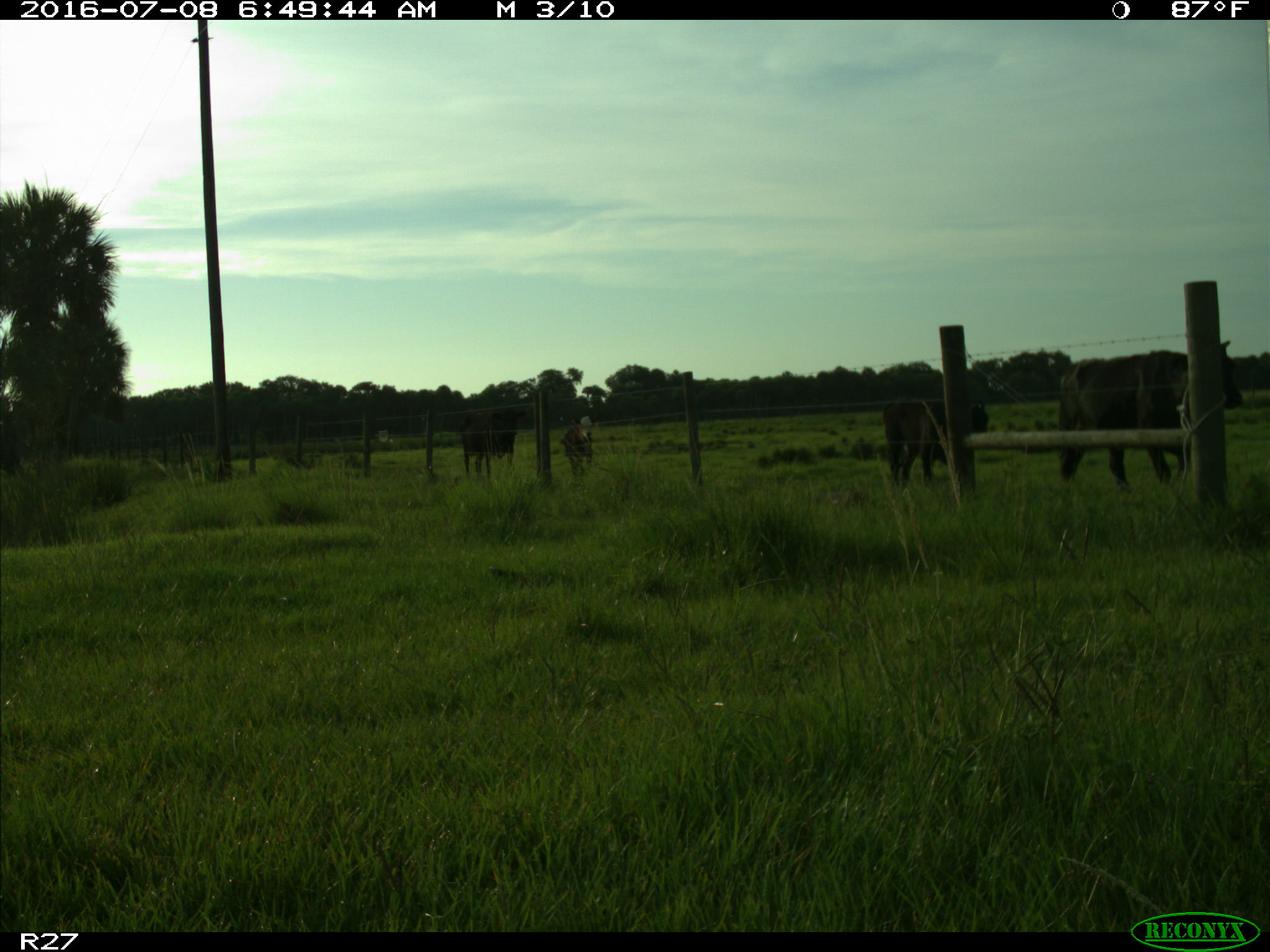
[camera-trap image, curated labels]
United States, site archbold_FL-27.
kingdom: Animalia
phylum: Chordata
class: Mammalia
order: Artiodactyla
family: Bovidae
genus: Bos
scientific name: Bos taurus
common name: domestic cow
Bos taurus (domestic cow).